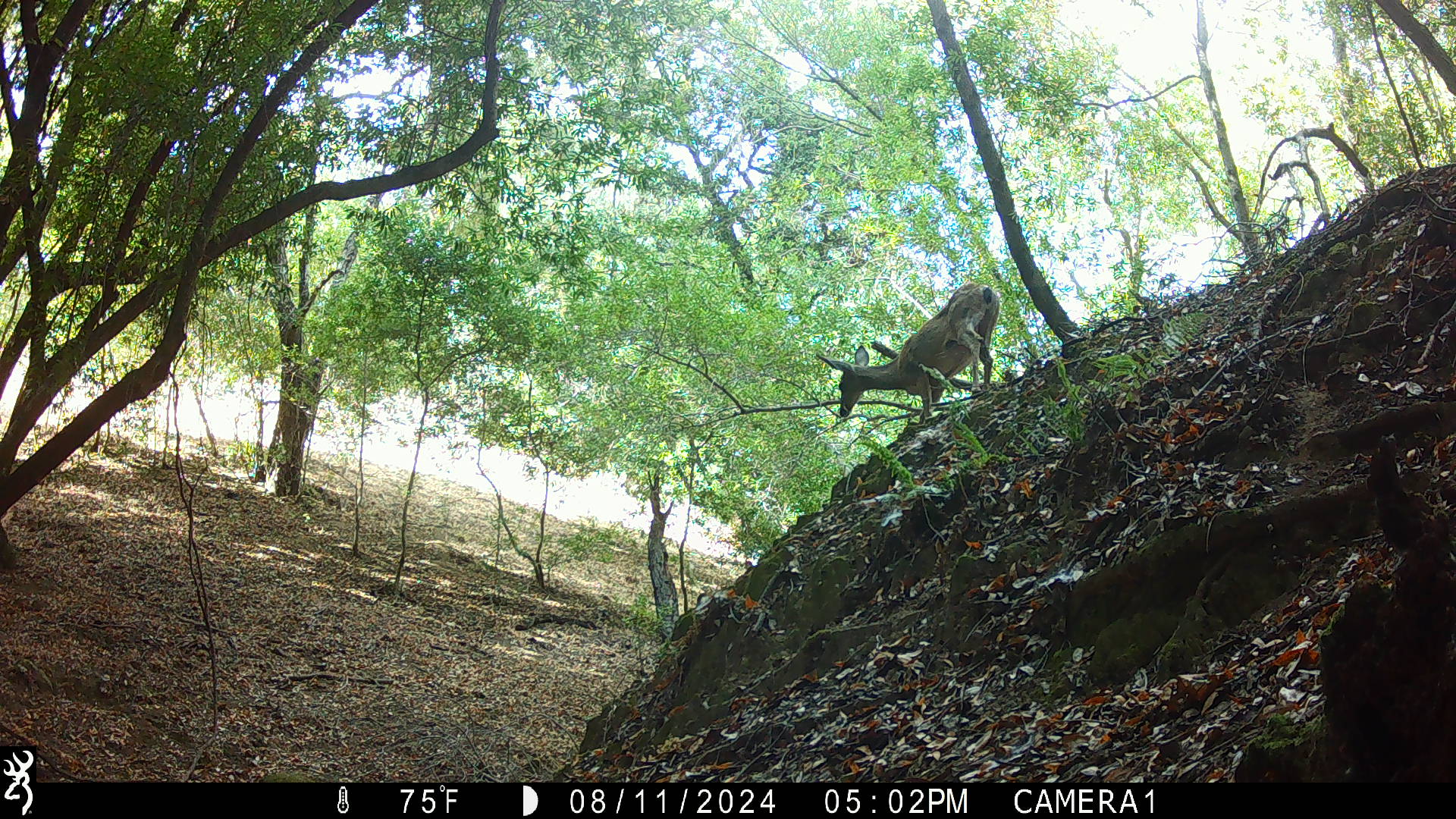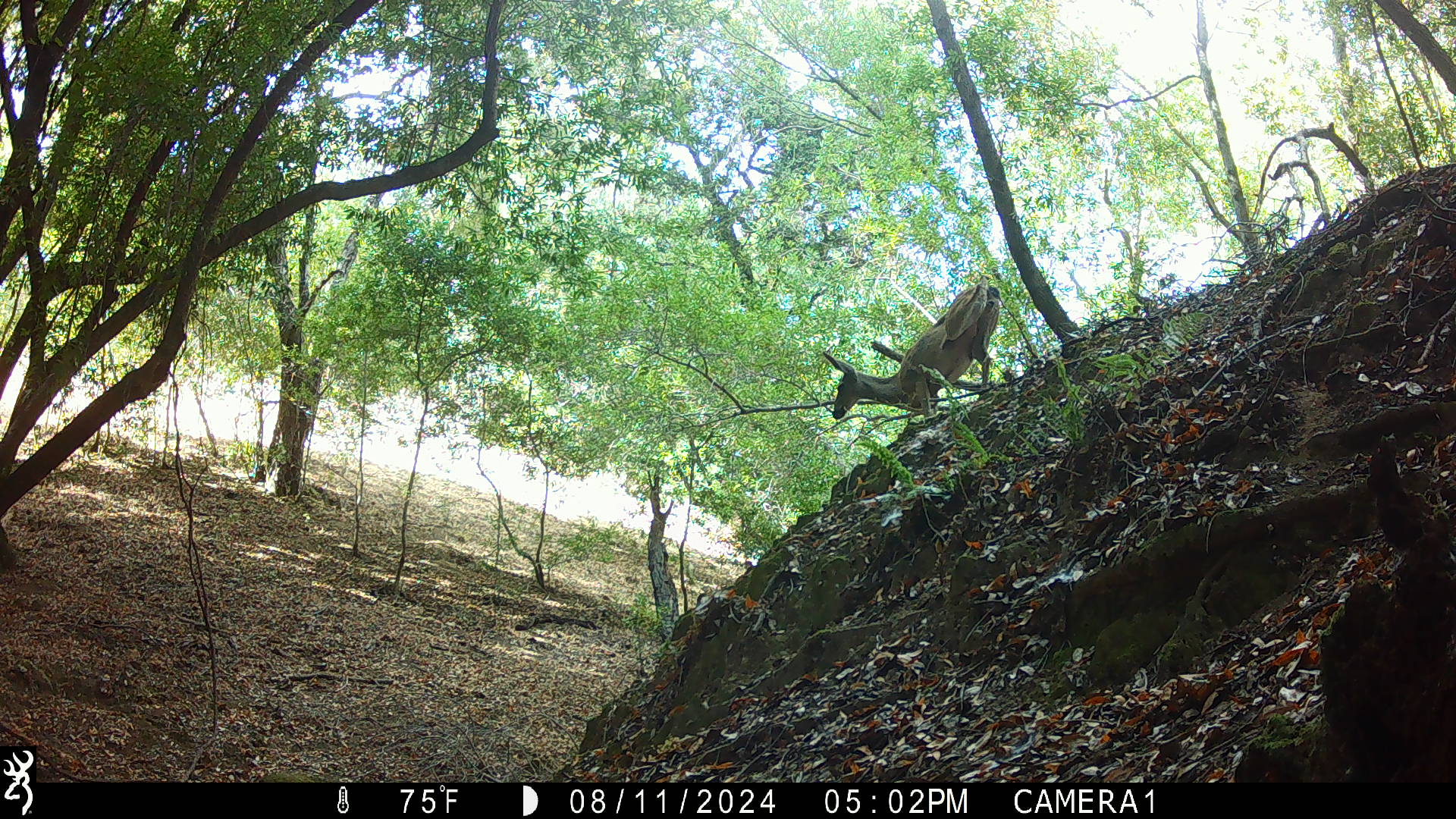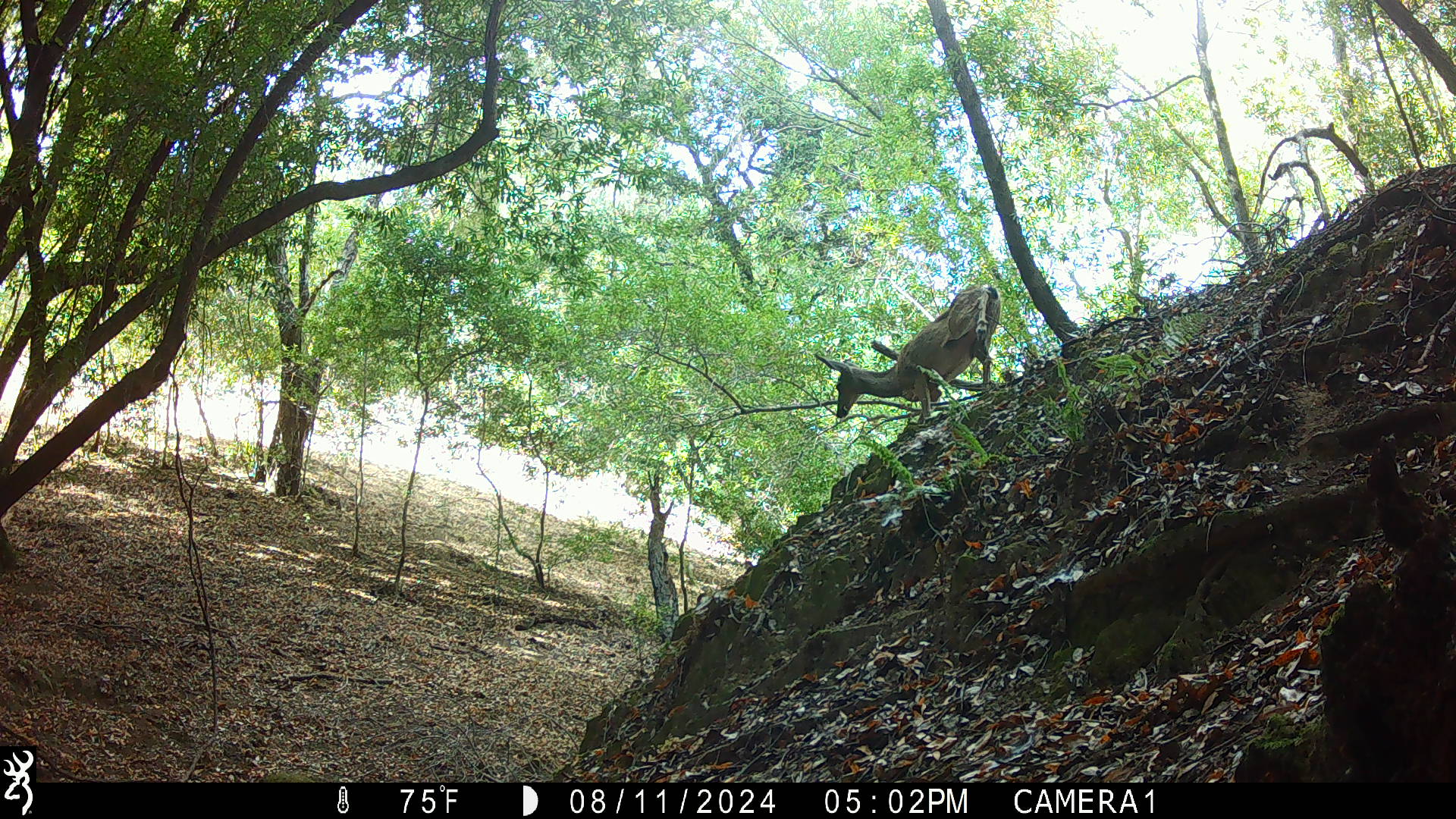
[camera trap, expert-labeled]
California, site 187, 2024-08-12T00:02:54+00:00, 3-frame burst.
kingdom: Animalia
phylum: Chordata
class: Mammalia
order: Artiodactyla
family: Cervidae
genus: Odocoileus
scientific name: Odocoileus hemionus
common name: mule deer